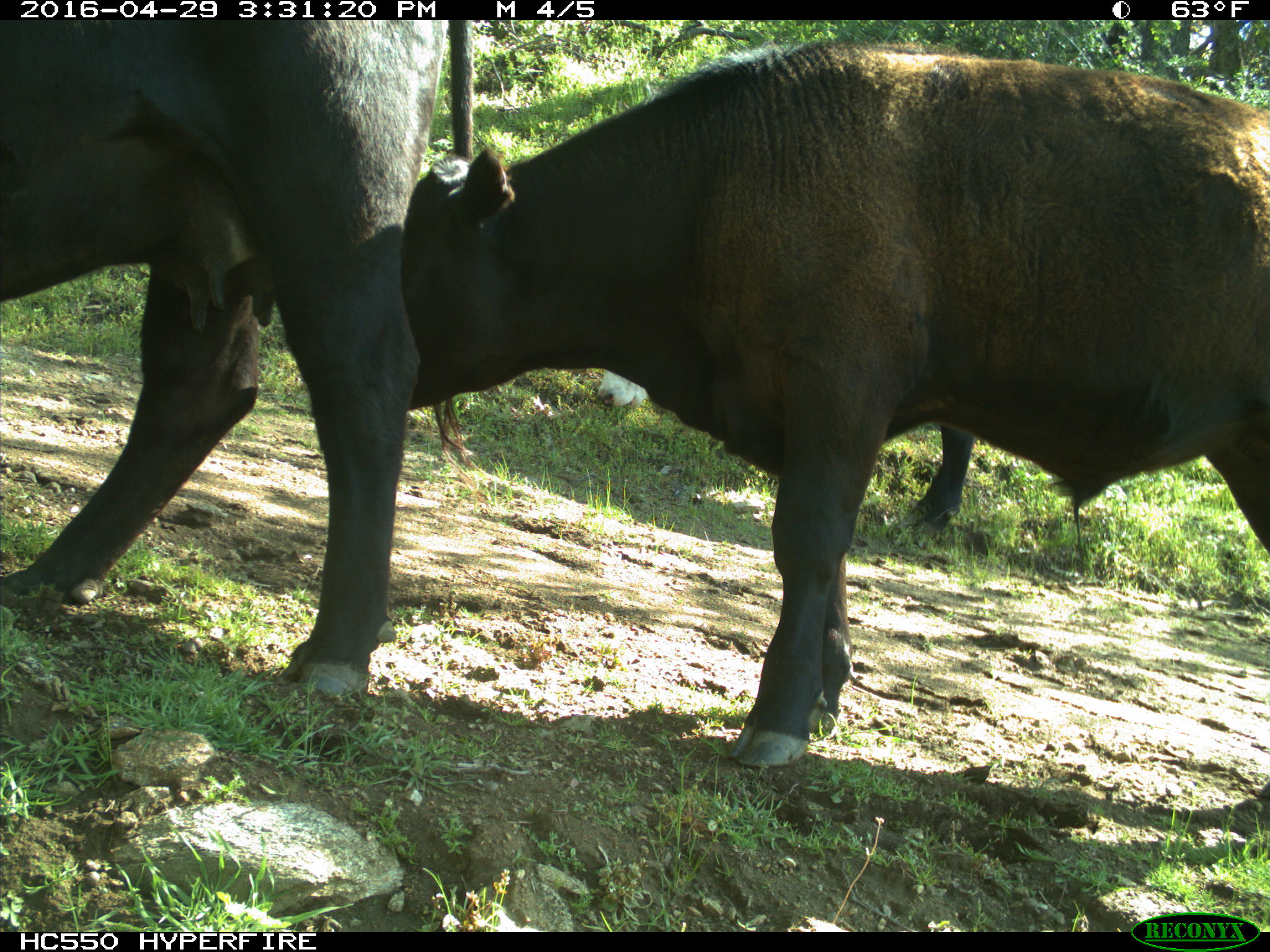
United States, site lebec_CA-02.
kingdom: Animalia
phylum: Chordata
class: Mammalia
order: Artiodactyla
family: Bovidae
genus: Bos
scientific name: Bos taurus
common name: domestic cow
Bos taurus (domestic cow).